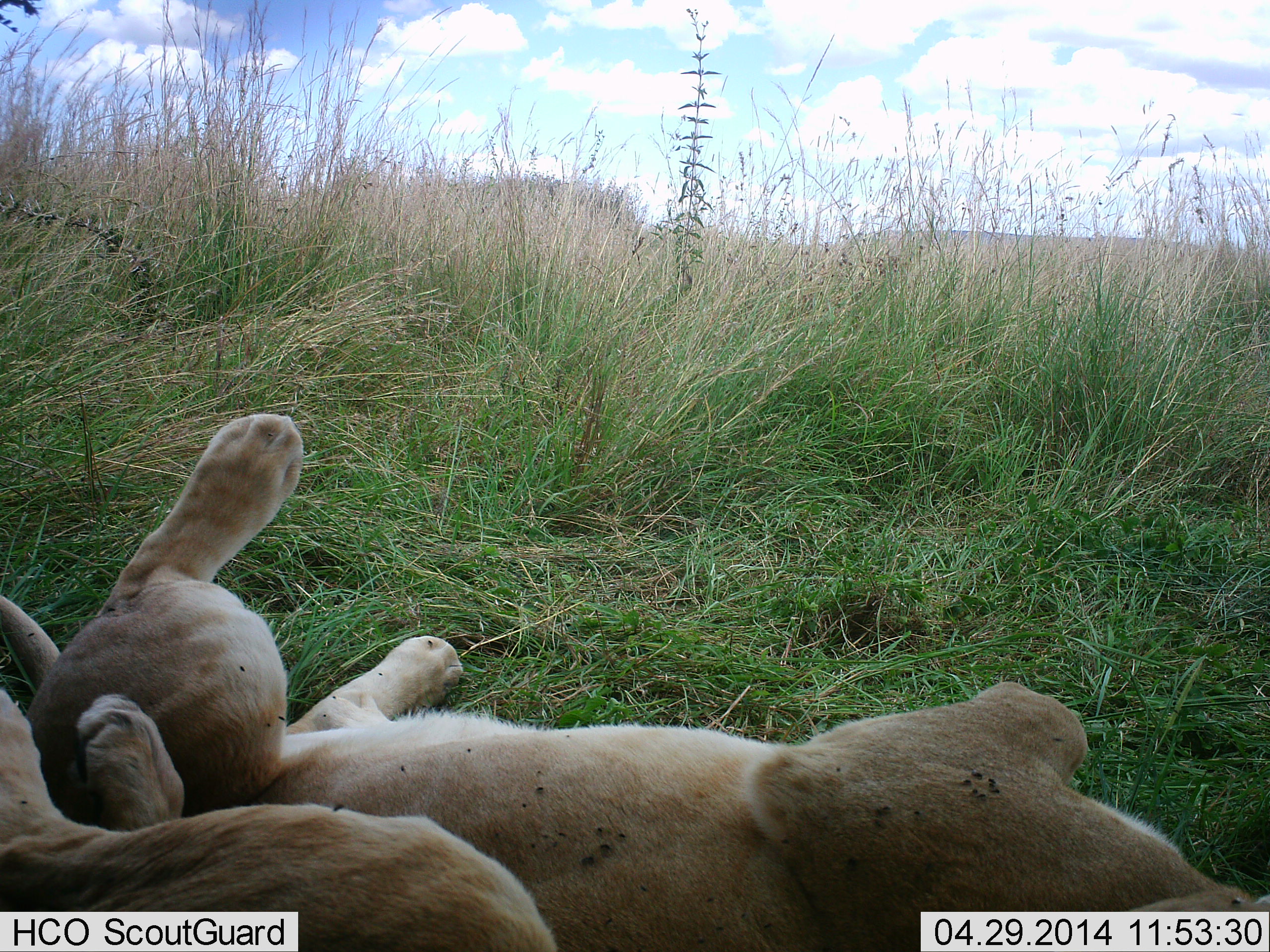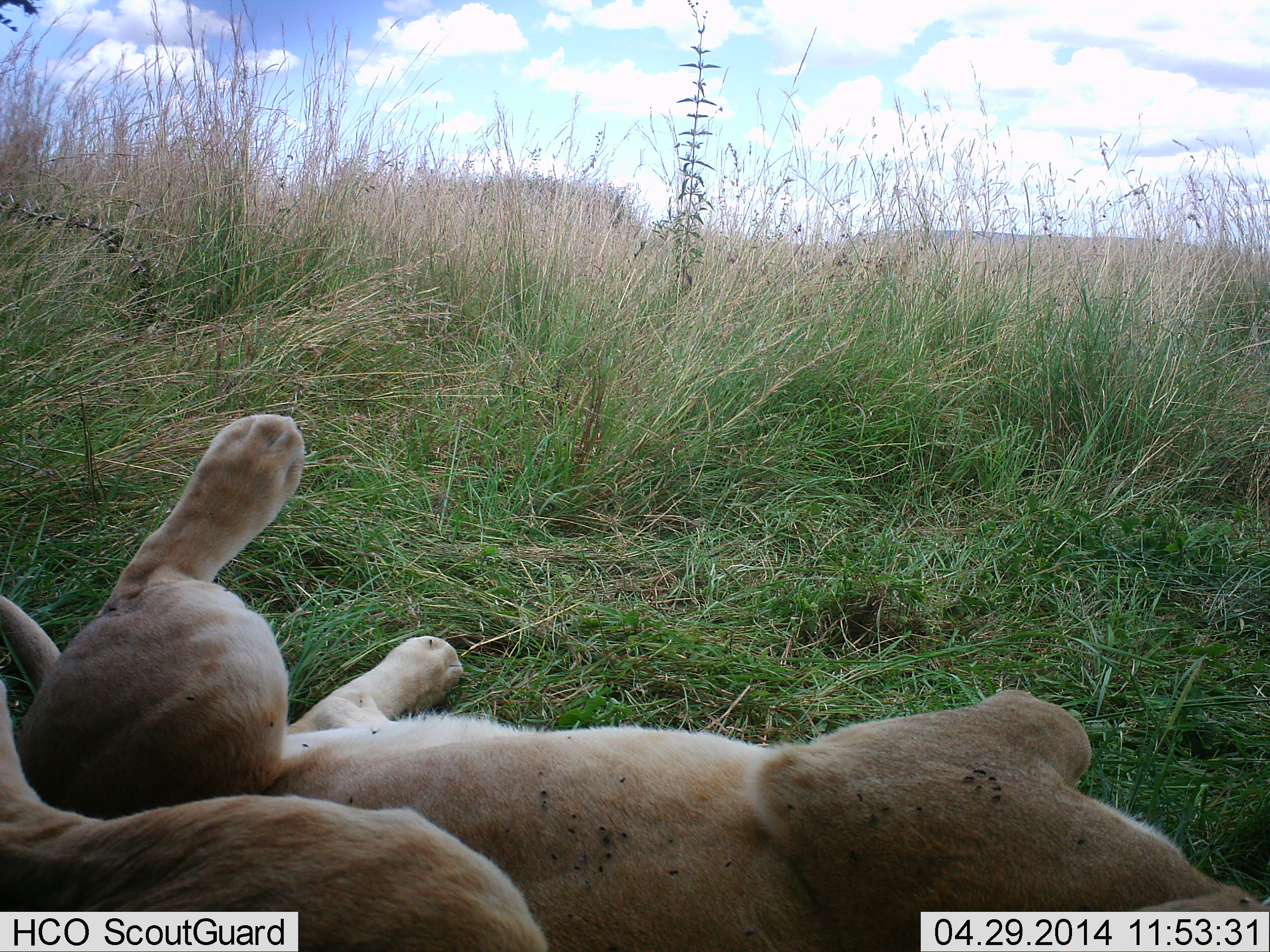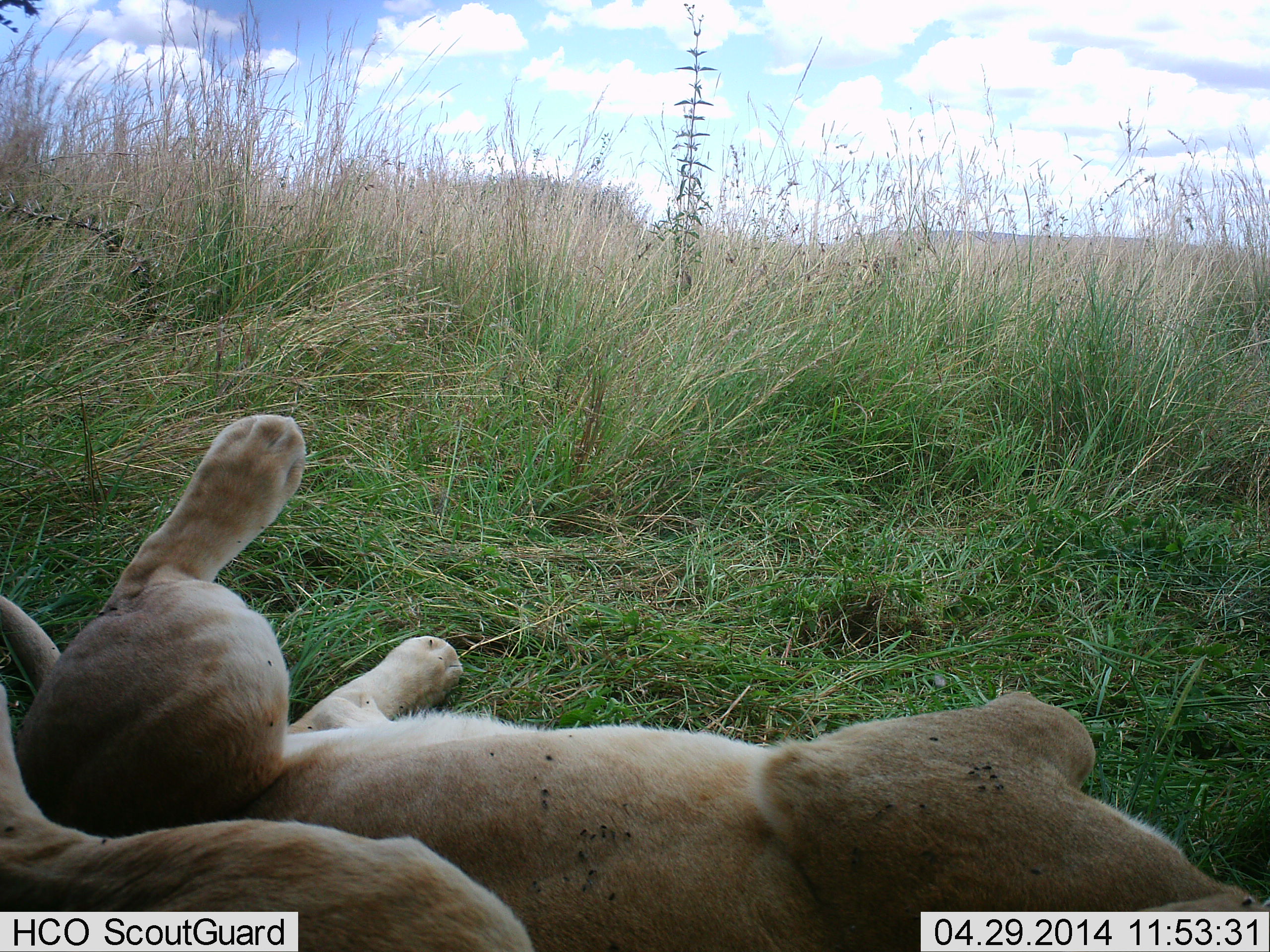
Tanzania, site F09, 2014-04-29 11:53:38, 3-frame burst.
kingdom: Animalia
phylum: Chordata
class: Mammalia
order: Carnivora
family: Felidae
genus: Panthera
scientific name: Panthera leo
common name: lion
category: lionfemale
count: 2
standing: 0%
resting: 100%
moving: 0%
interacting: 17%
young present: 0%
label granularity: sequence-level